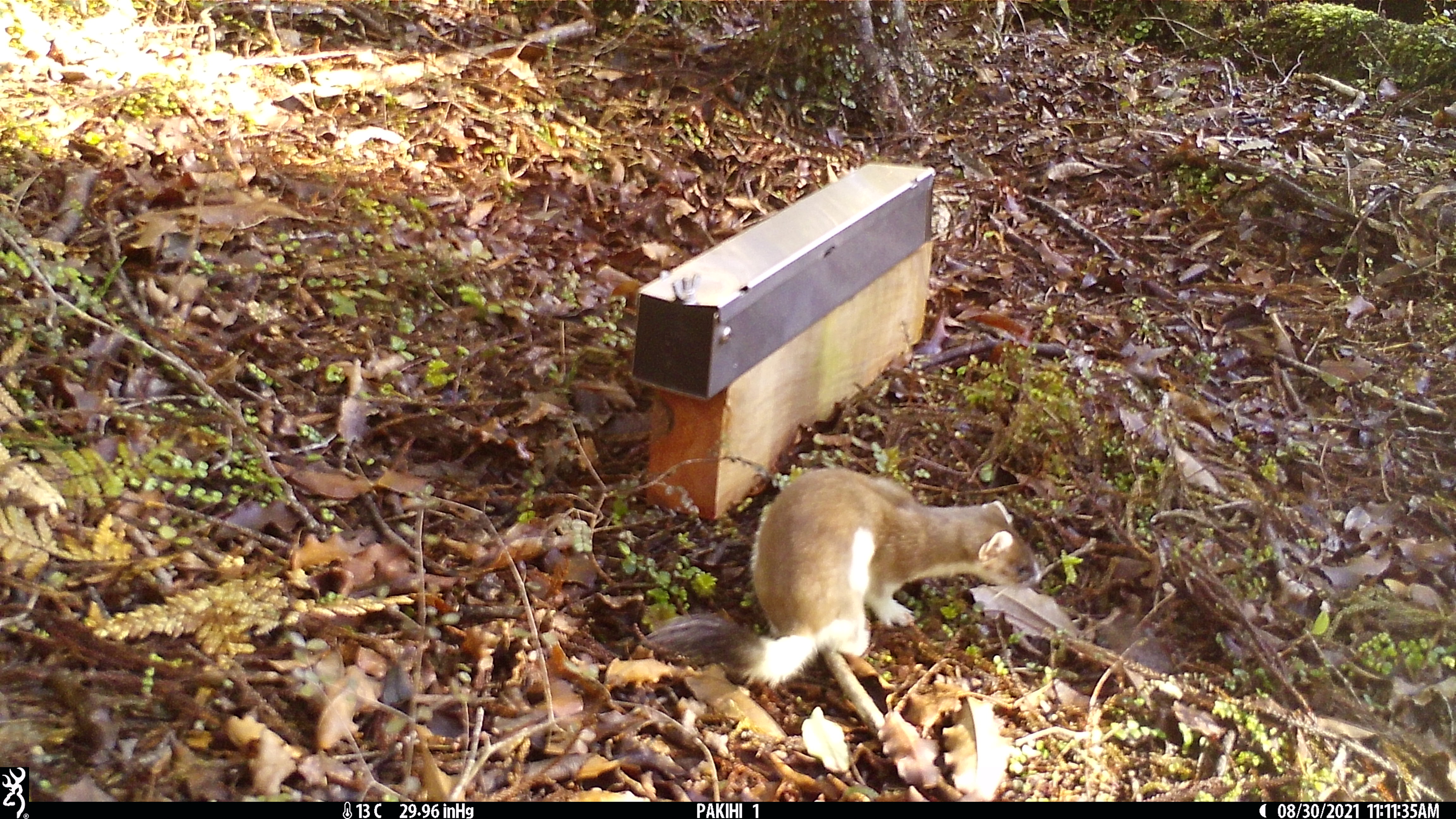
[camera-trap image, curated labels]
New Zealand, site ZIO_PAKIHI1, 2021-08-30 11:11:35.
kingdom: Animalia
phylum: Chordata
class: Mammalia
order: Carnivora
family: Mustelidae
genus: Mustela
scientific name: Mustela erminea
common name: stoat